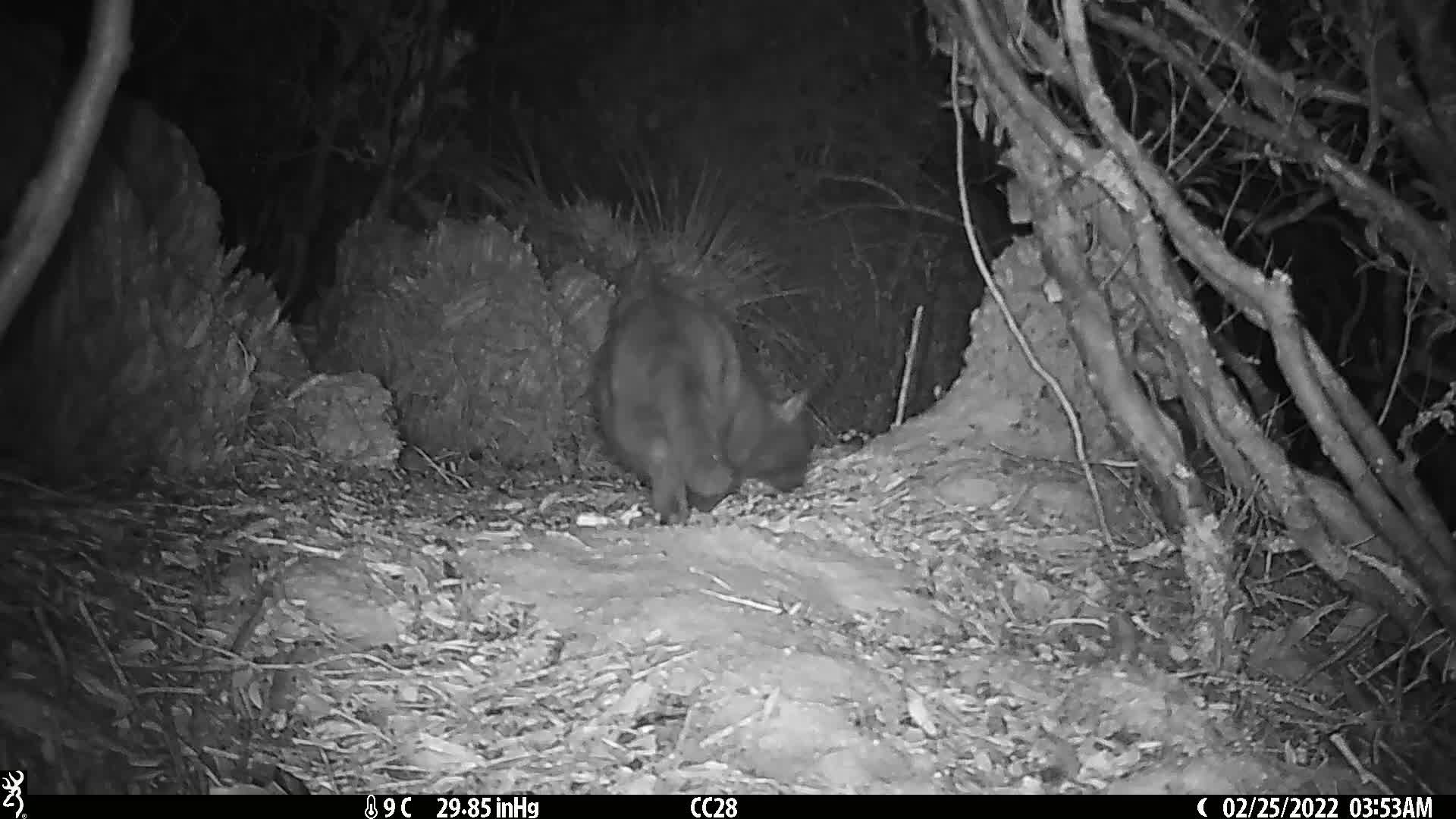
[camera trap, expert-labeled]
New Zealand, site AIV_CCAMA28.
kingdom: Animalia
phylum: Chordata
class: Mammalia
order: Carnivora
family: Felidae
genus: Felis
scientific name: Felis catus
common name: domestic cat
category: cat